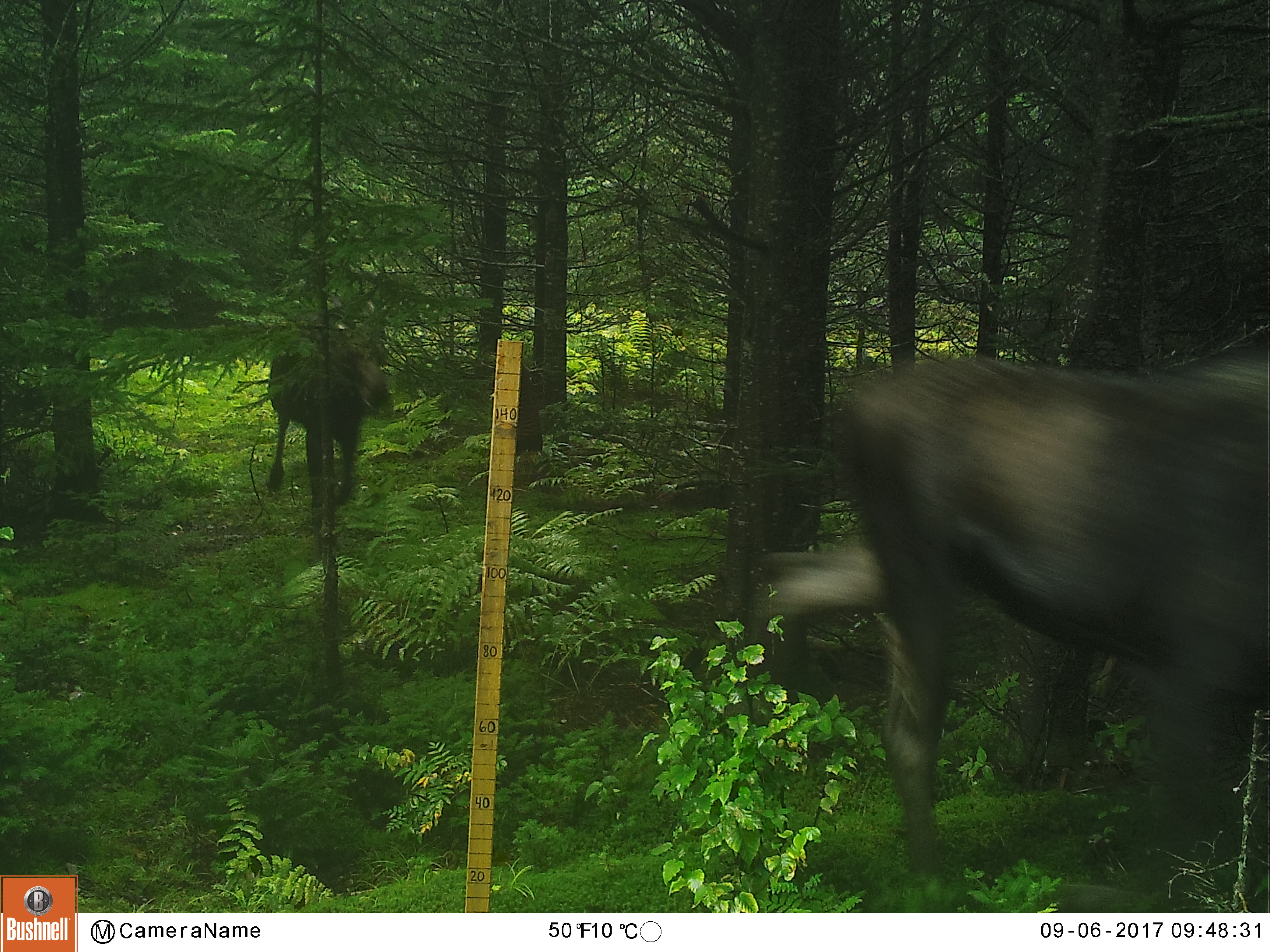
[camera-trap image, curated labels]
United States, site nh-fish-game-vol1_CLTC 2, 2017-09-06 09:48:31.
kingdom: Animalia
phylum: Chordata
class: Mammalia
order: Artiodactyla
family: Cervidae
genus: Alces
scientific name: Alces alces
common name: moose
Moose (Alces alces).